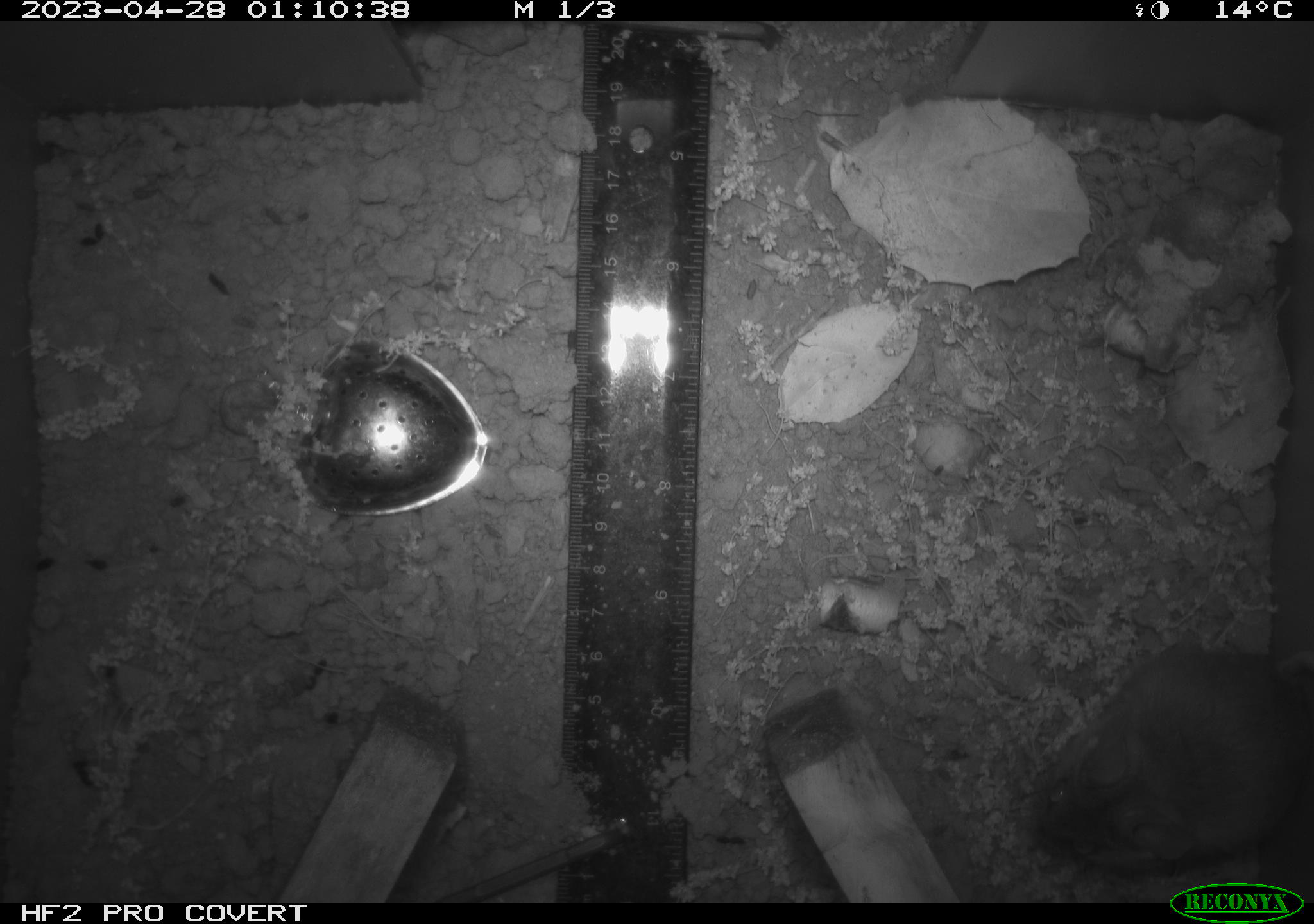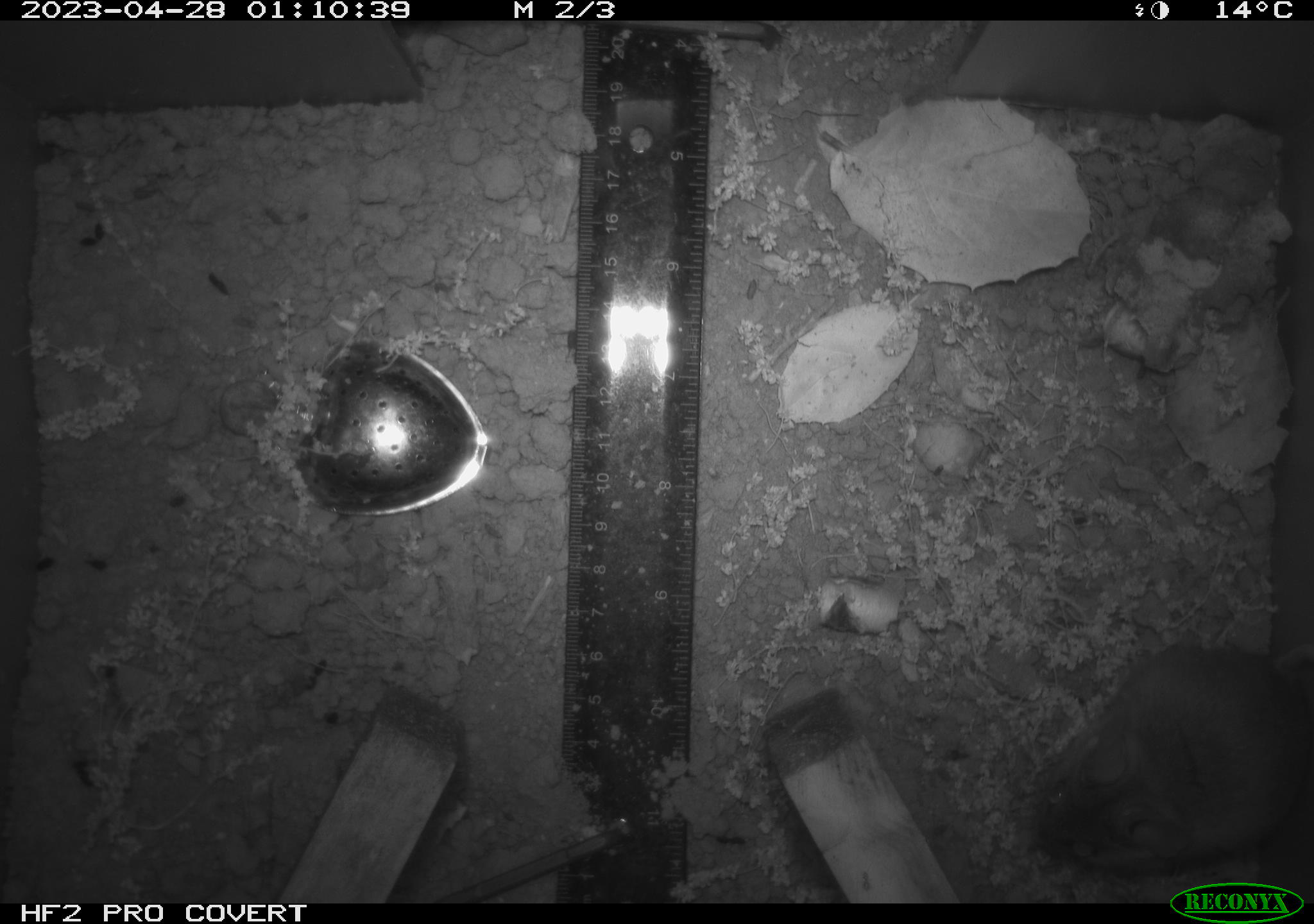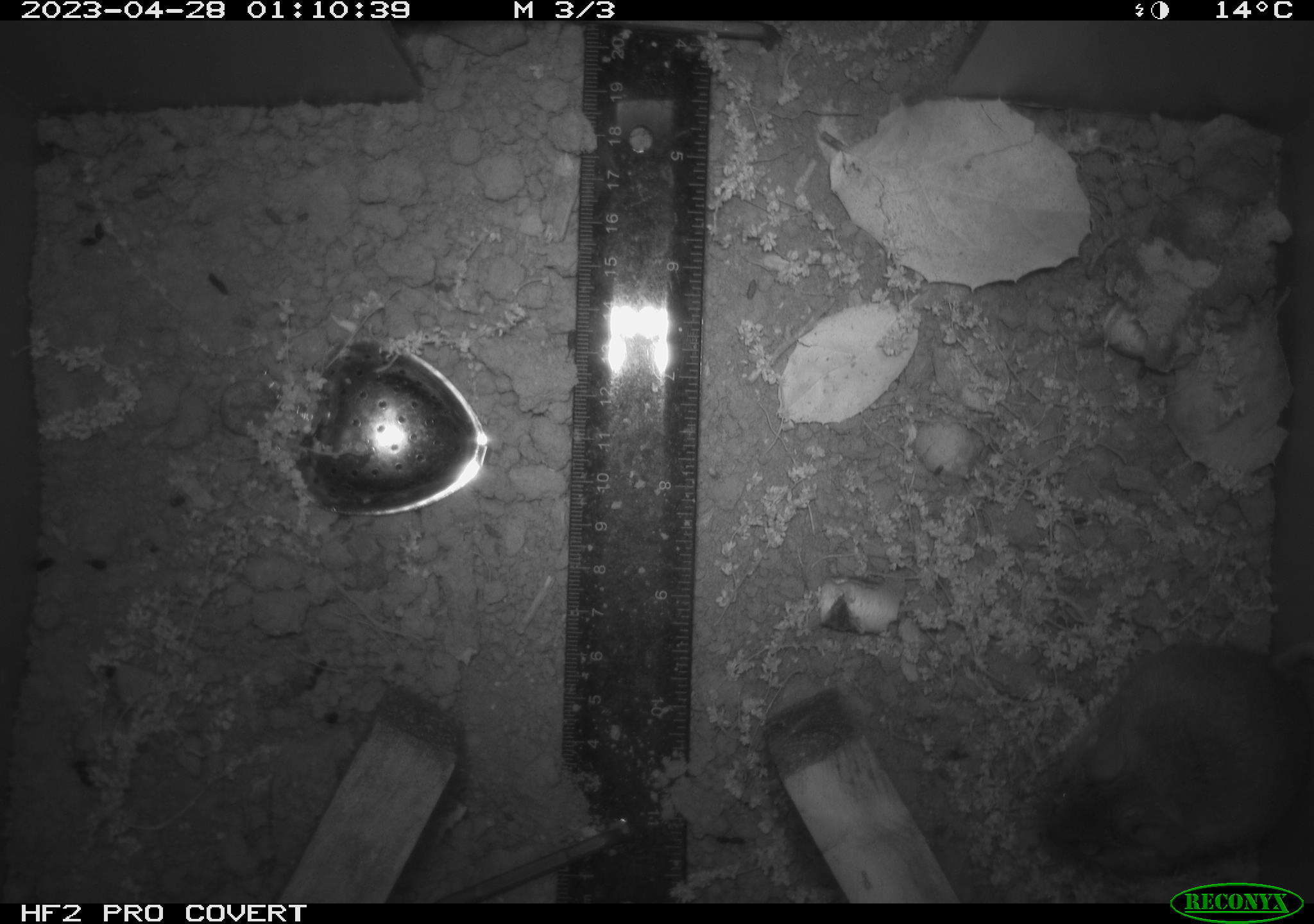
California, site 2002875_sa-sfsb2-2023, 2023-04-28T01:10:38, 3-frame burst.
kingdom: Animalia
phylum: Chordata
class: Mammalia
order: Rodentia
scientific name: Rodentia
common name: mouse species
Mouse species (Rodentia).